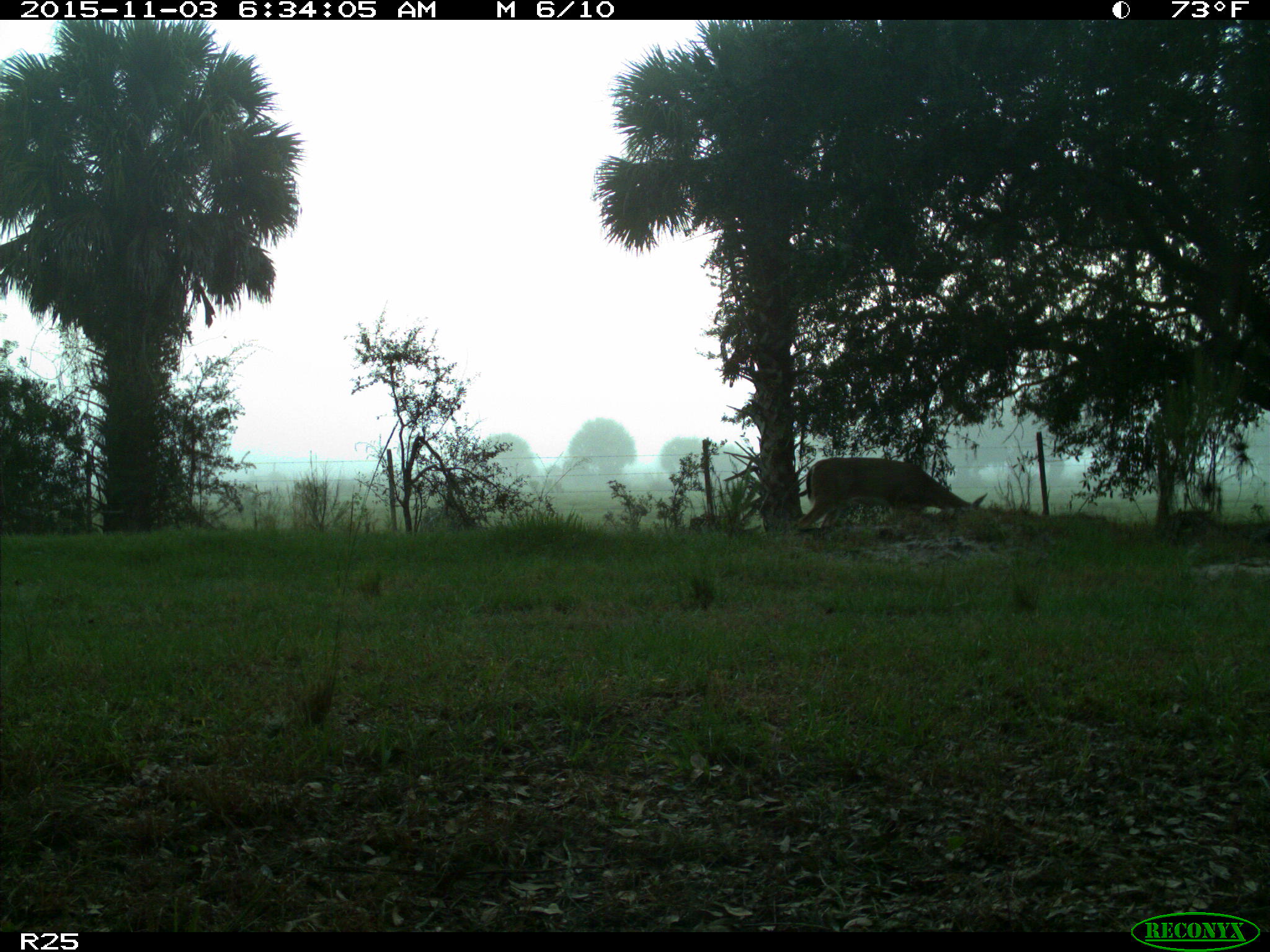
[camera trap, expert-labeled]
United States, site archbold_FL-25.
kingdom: Animalia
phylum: Chordata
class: Mammalia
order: Artiodactyla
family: Cervidae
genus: Odocoileus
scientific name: Odocoileus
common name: deer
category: unidentified deer